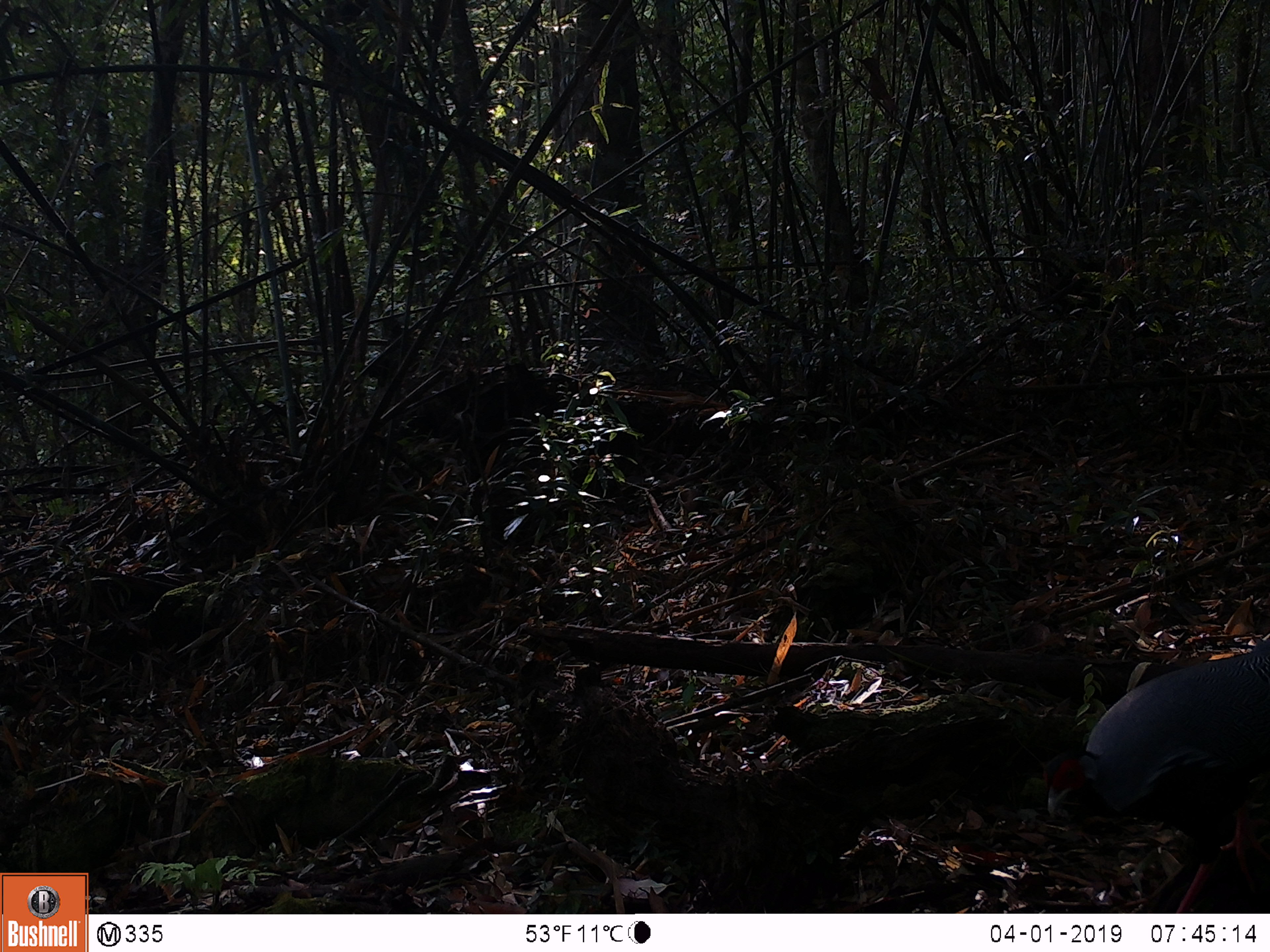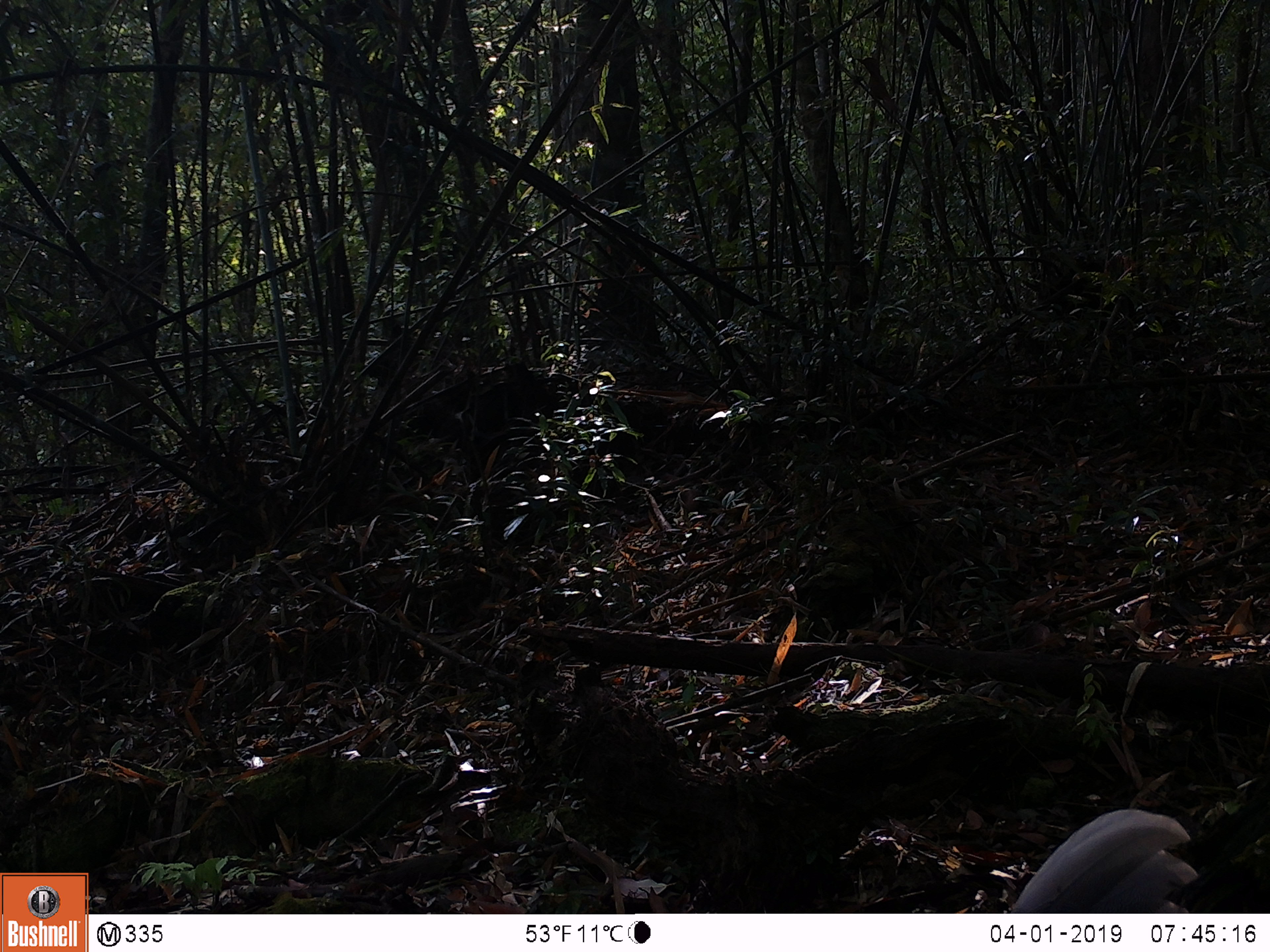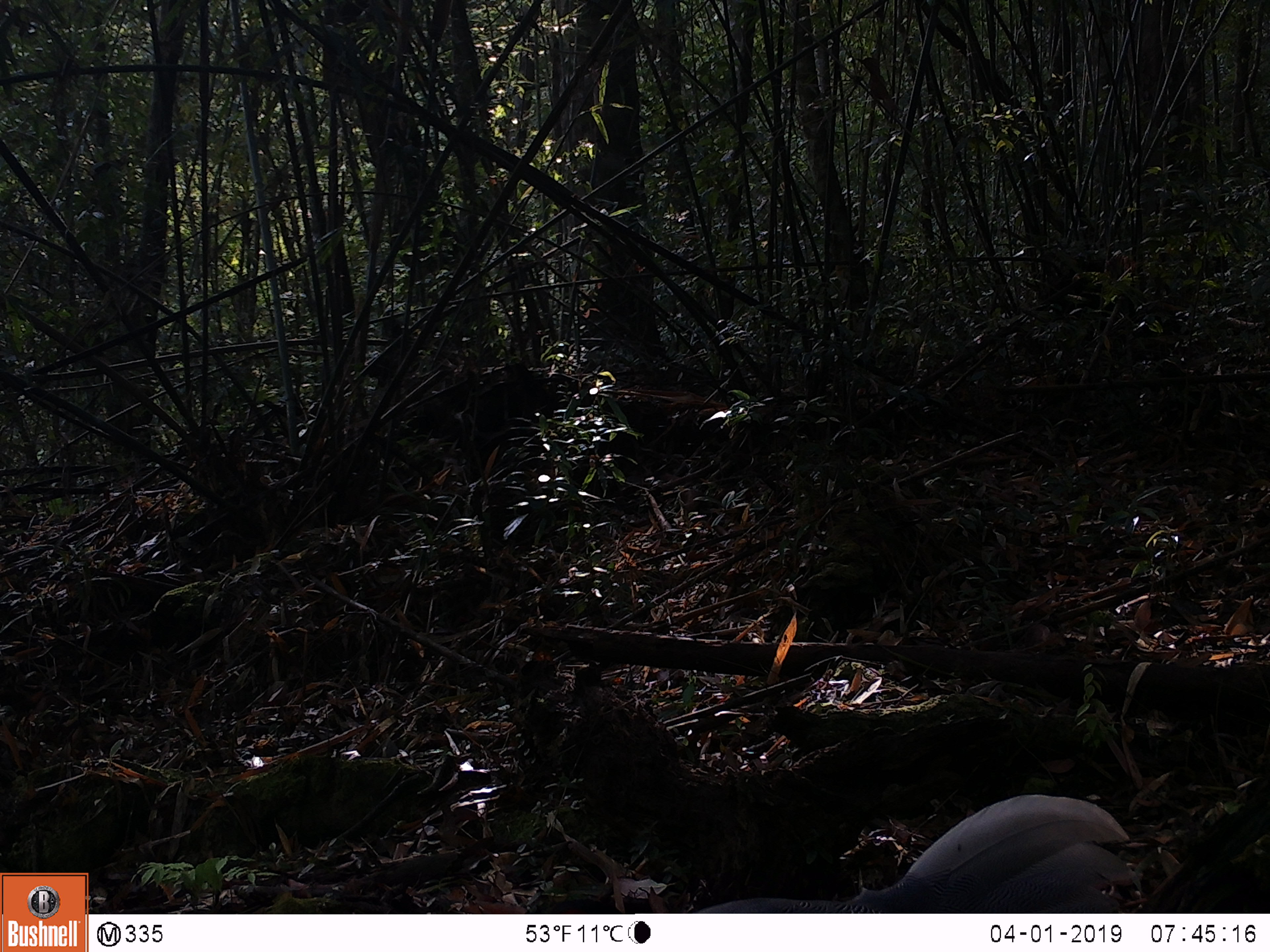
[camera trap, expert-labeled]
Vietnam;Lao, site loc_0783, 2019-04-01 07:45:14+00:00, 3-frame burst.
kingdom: Animalia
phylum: Chordata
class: Aves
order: Galliformes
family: Phasianidae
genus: Lophura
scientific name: Lophura nycthemera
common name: silver pheasant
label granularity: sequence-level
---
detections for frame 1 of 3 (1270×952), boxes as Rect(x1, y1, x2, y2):
silver pheasant: Rect(1043, 639, 1270, 914)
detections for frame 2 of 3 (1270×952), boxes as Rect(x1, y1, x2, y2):
silver pheasant: Rect(1003, 807, 1200, 913)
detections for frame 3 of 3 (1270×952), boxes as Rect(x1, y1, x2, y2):
silver pheasant: Rect(683, 788, 1135, 911)